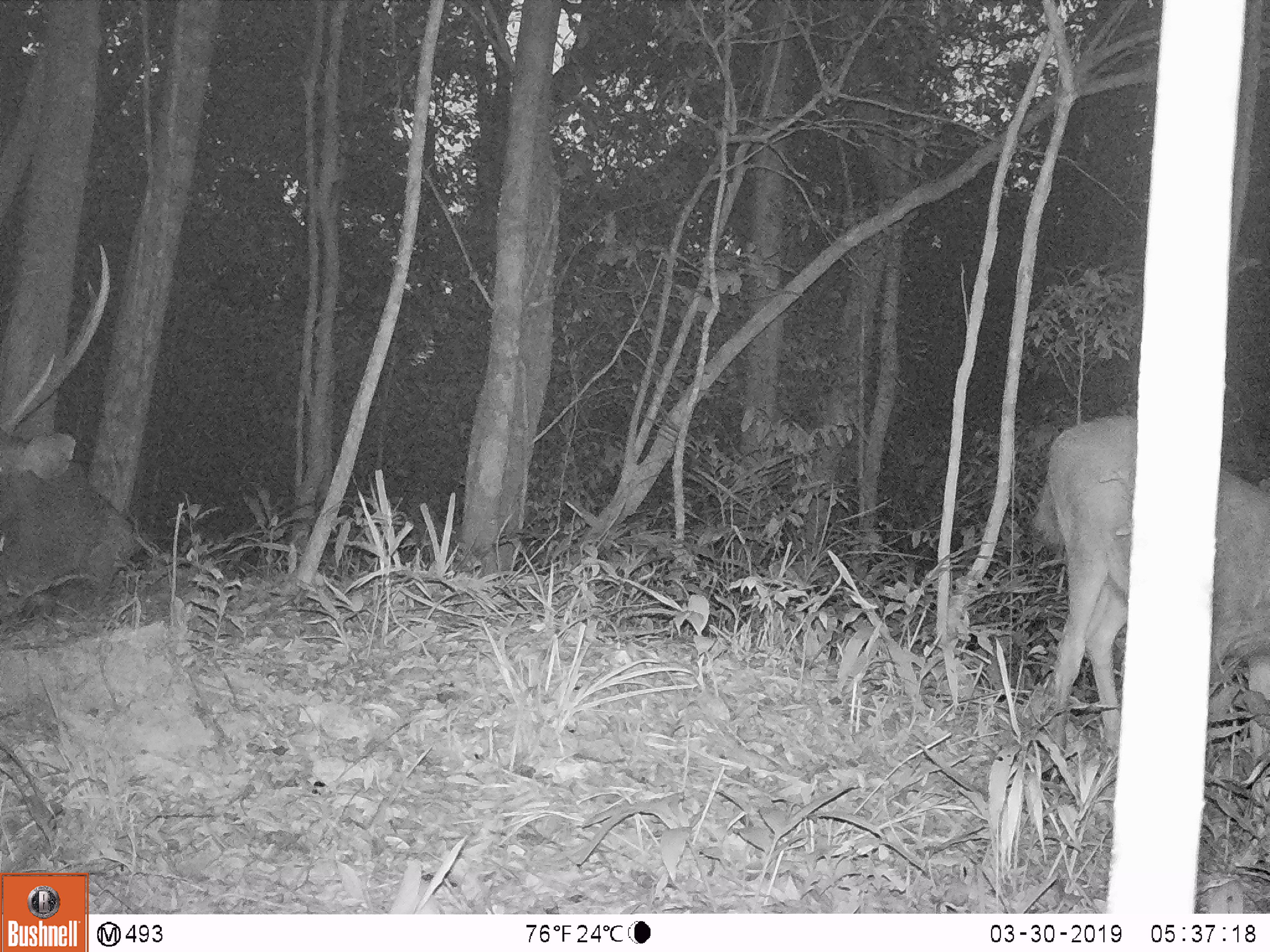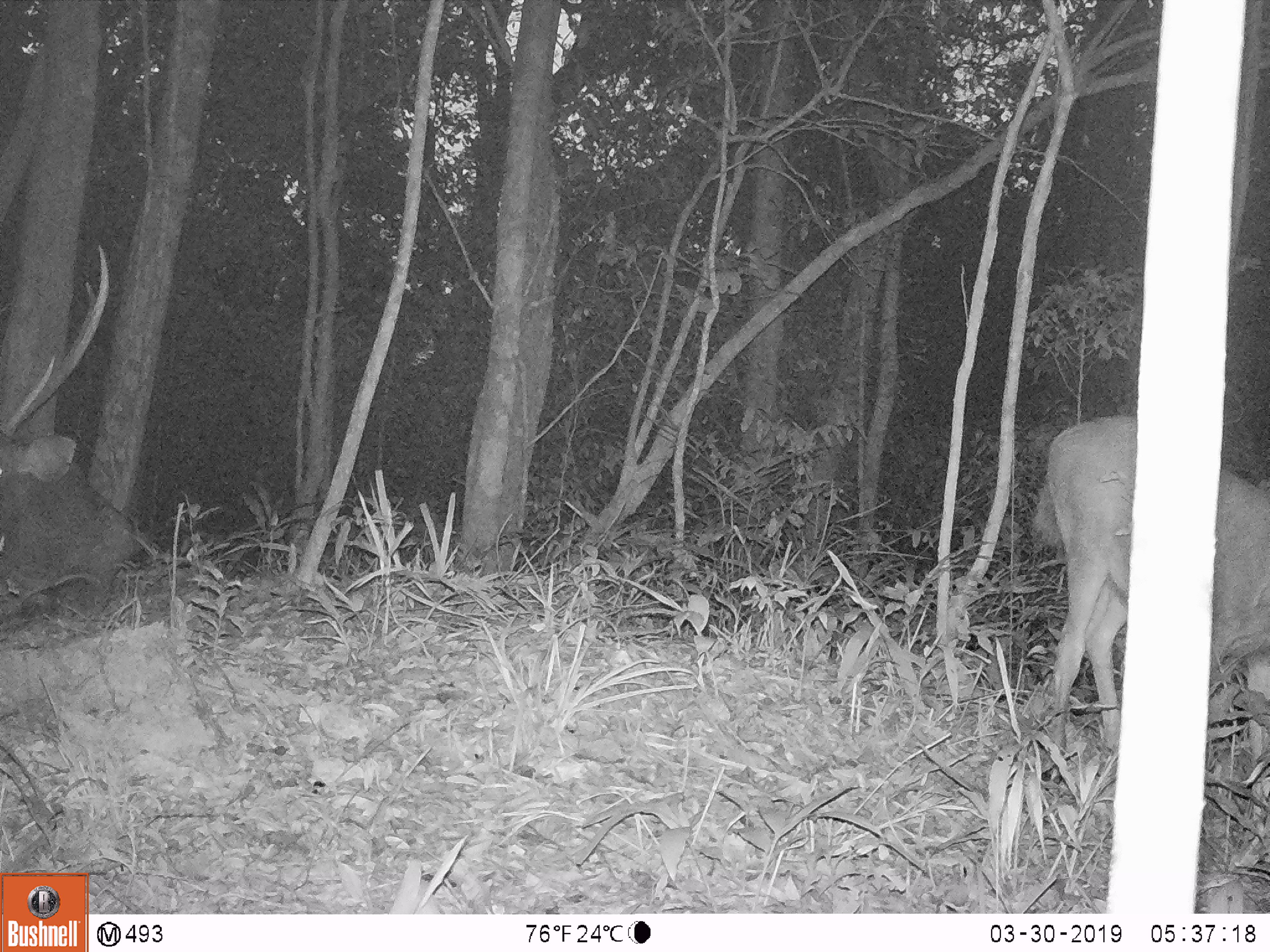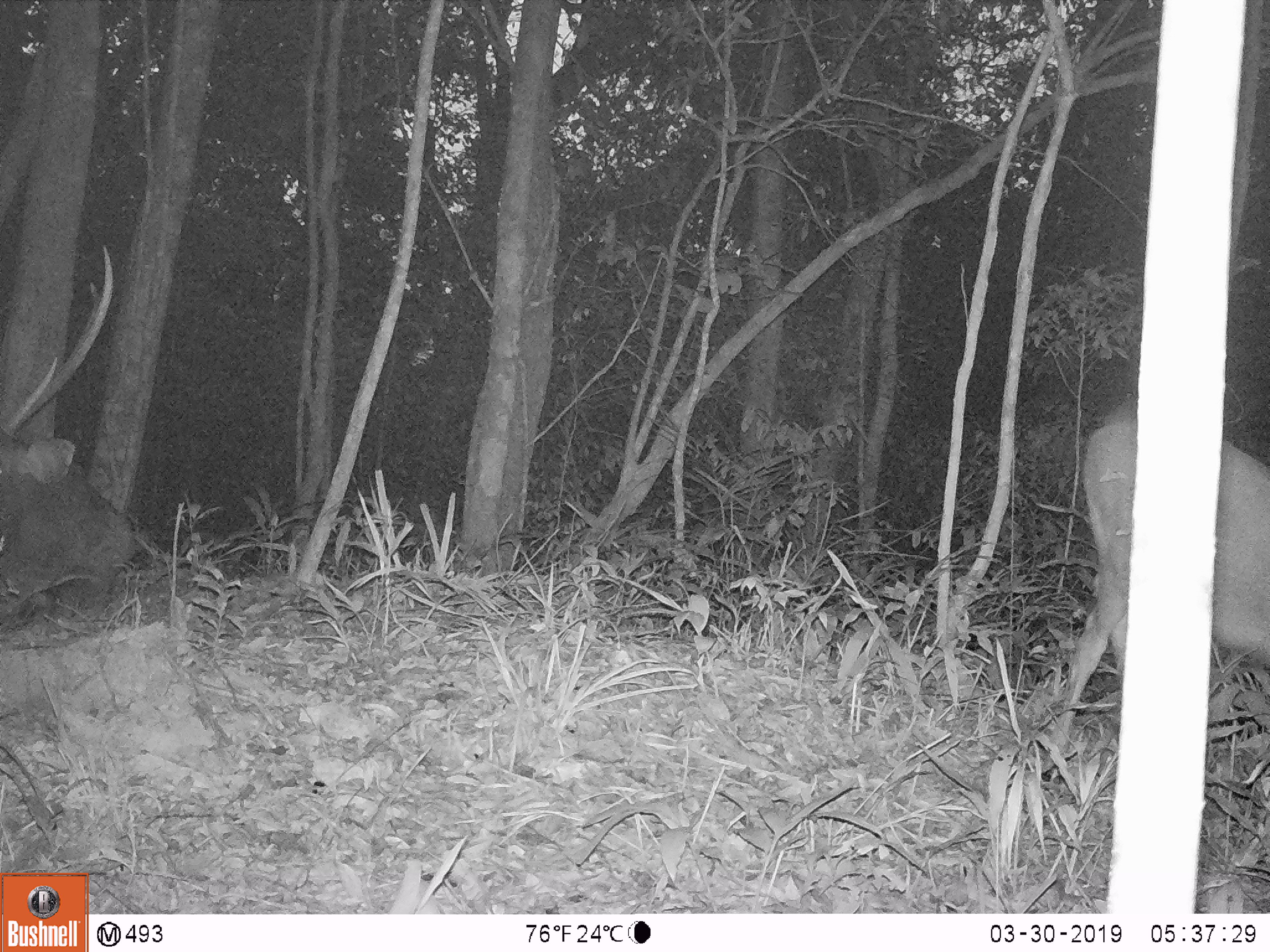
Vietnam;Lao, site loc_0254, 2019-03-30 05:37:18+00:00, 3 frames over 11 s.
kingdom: Animalia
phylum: Chordata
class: Mammalia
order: Artiodactyla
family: Cervidae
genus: Rusa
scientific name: Rusa unicolor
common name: sambar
Sambar (Rusa unicolor). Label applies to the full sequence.